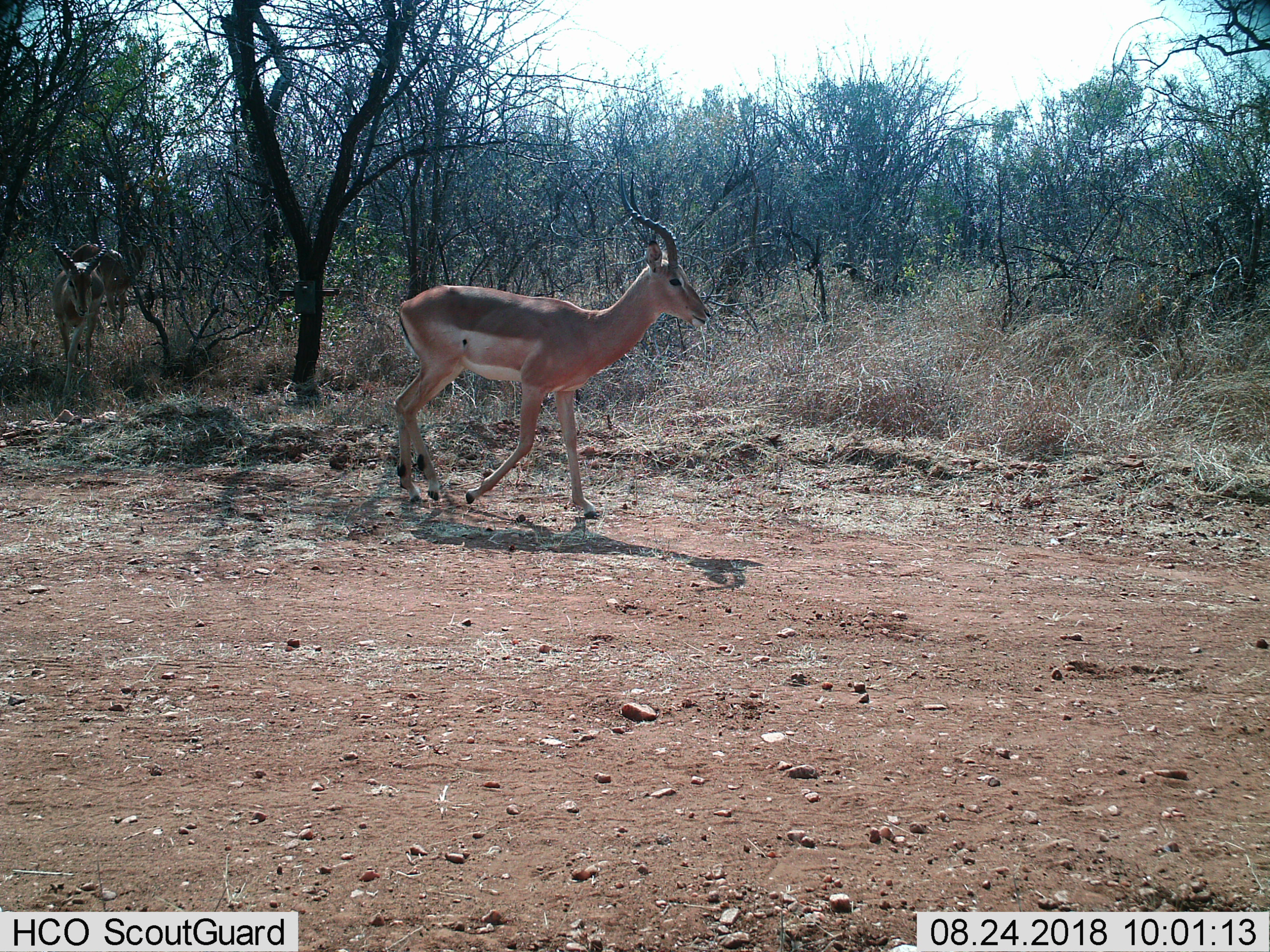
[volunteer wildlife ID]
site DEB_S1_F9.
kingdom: Animalia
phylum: Chordata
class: Mammalia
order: Artiodactyla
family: Bovidae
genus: Aepyceros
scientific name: Aepyceros melampus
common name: impala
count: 3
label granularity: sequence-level